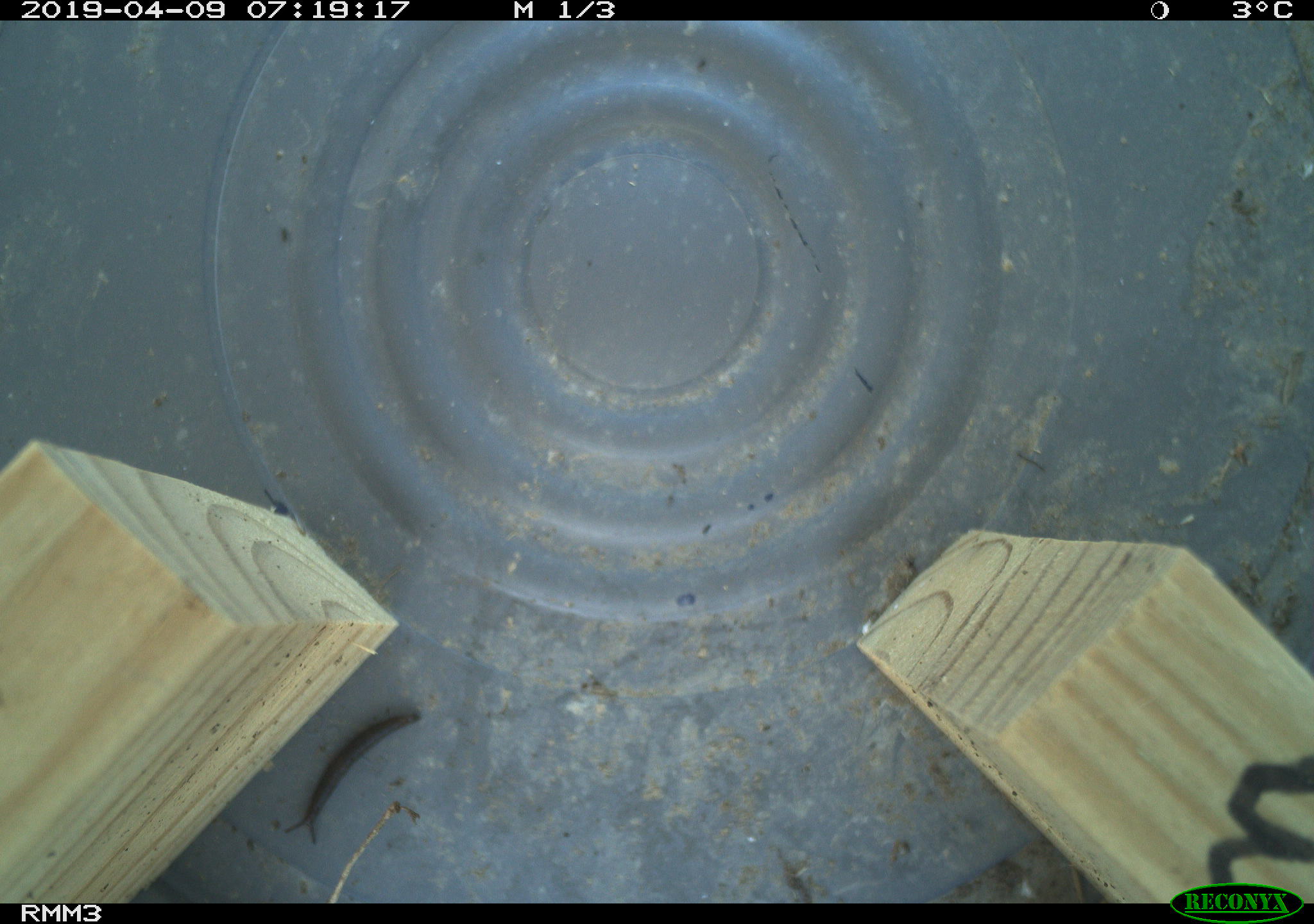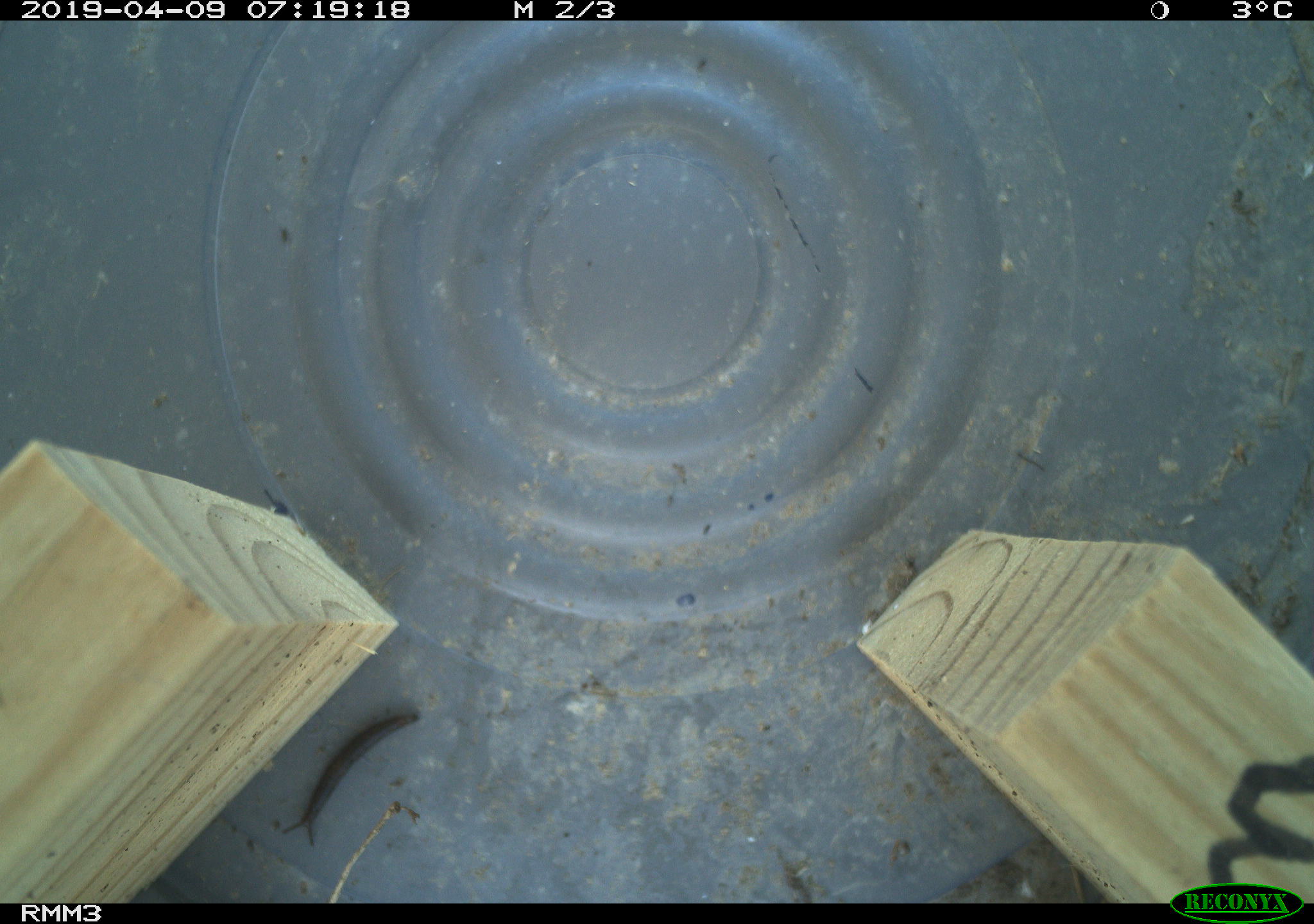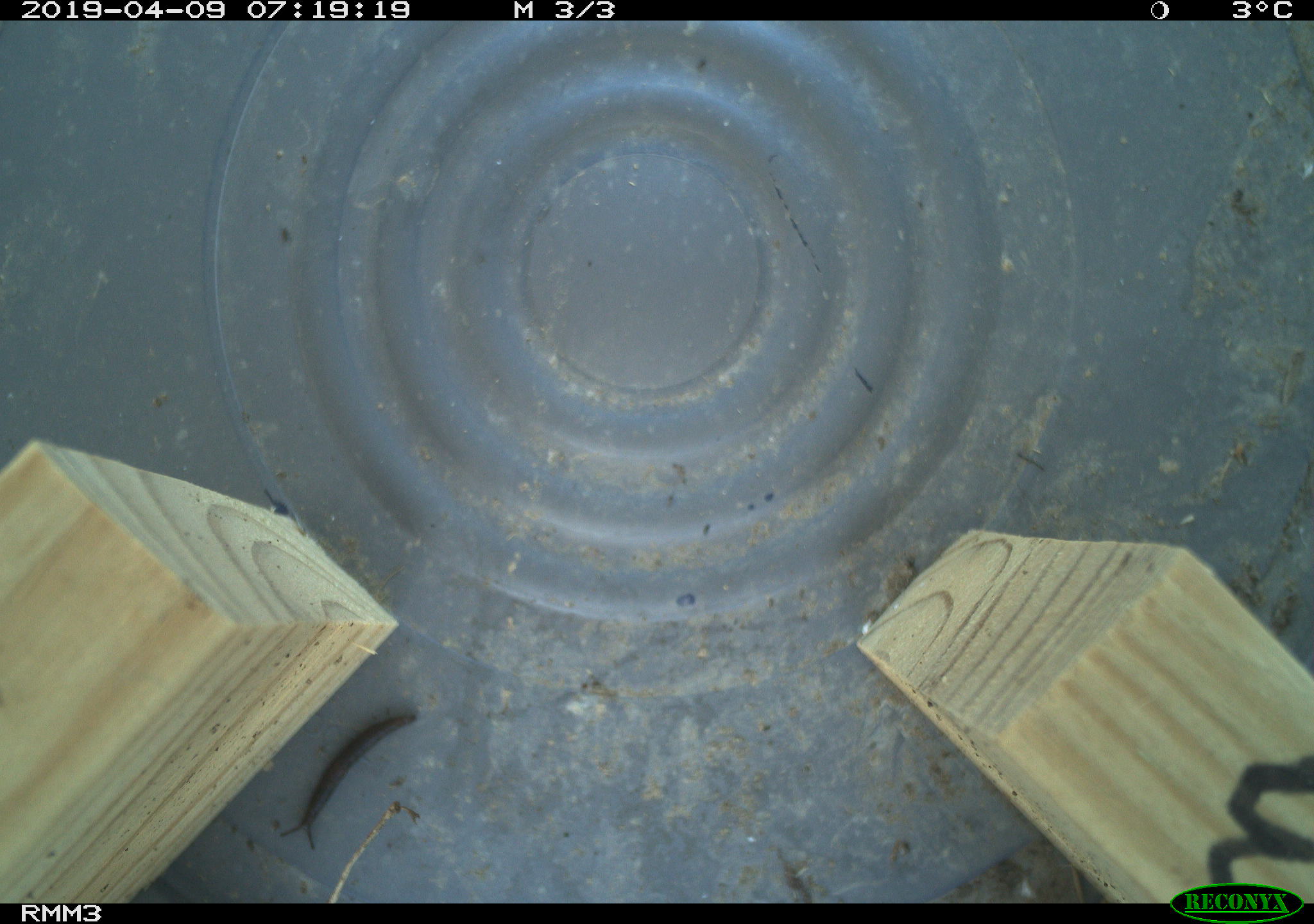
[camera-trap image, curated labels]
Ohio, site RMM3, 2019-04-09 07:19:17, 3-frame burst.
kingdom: Animalia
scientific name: Animalia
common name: animal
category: invertebrate